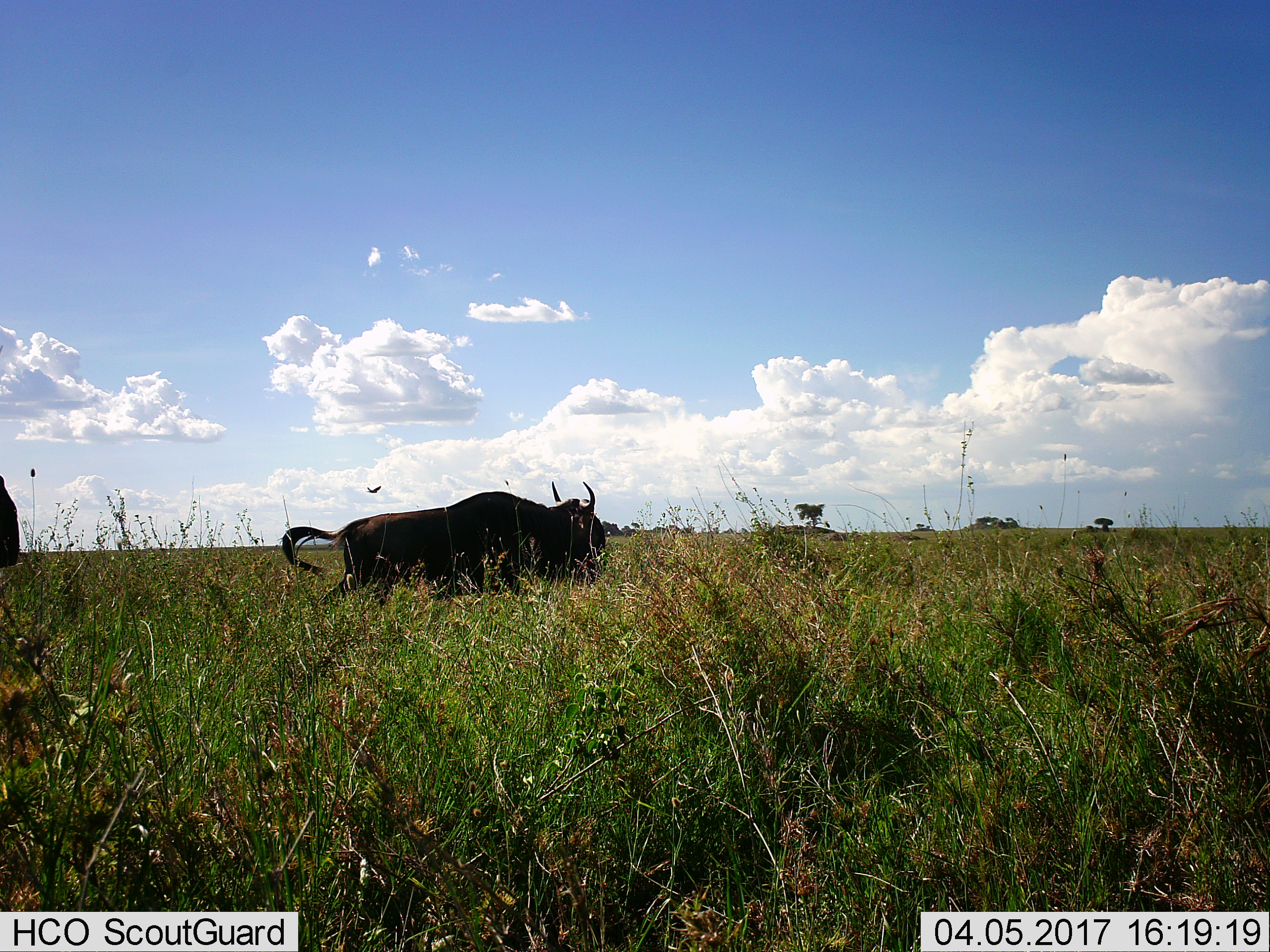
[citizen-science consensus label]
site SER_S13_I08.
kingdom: Animalia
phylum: Chordata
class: Mammalia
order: Artiodactyla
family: Bovidae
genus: Connochaetes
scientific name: Connochaetes taurinus taurinus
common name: blue wildebeest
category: wildebeestblue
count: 2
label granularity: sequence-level